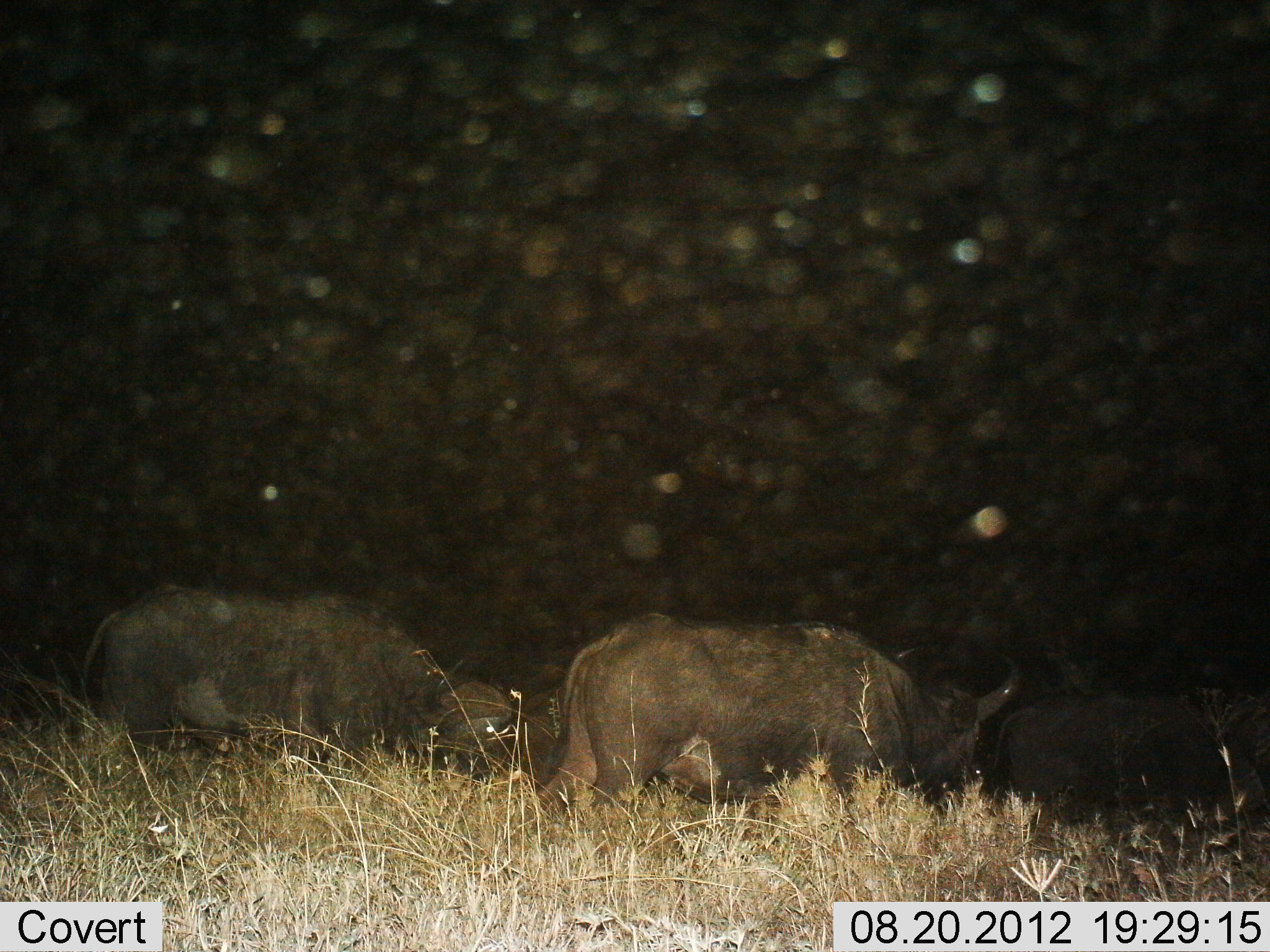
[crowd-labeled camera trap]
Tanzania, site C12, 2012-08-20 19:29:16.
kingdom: Animalia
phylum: Chordata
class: Mammalia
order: Artiodactyla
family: Bovidae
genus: Syncerus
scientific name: Syncerus caffer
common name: cape buffalo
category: buffalo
Buffalo (cape buffalo) (Syncerus caffer), count 3. Behavior (volunteer vote fractions): standing 50%, resting 0%, moving 50%, interacting 0%. Young present (vote fraction): 0%. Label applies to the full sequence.